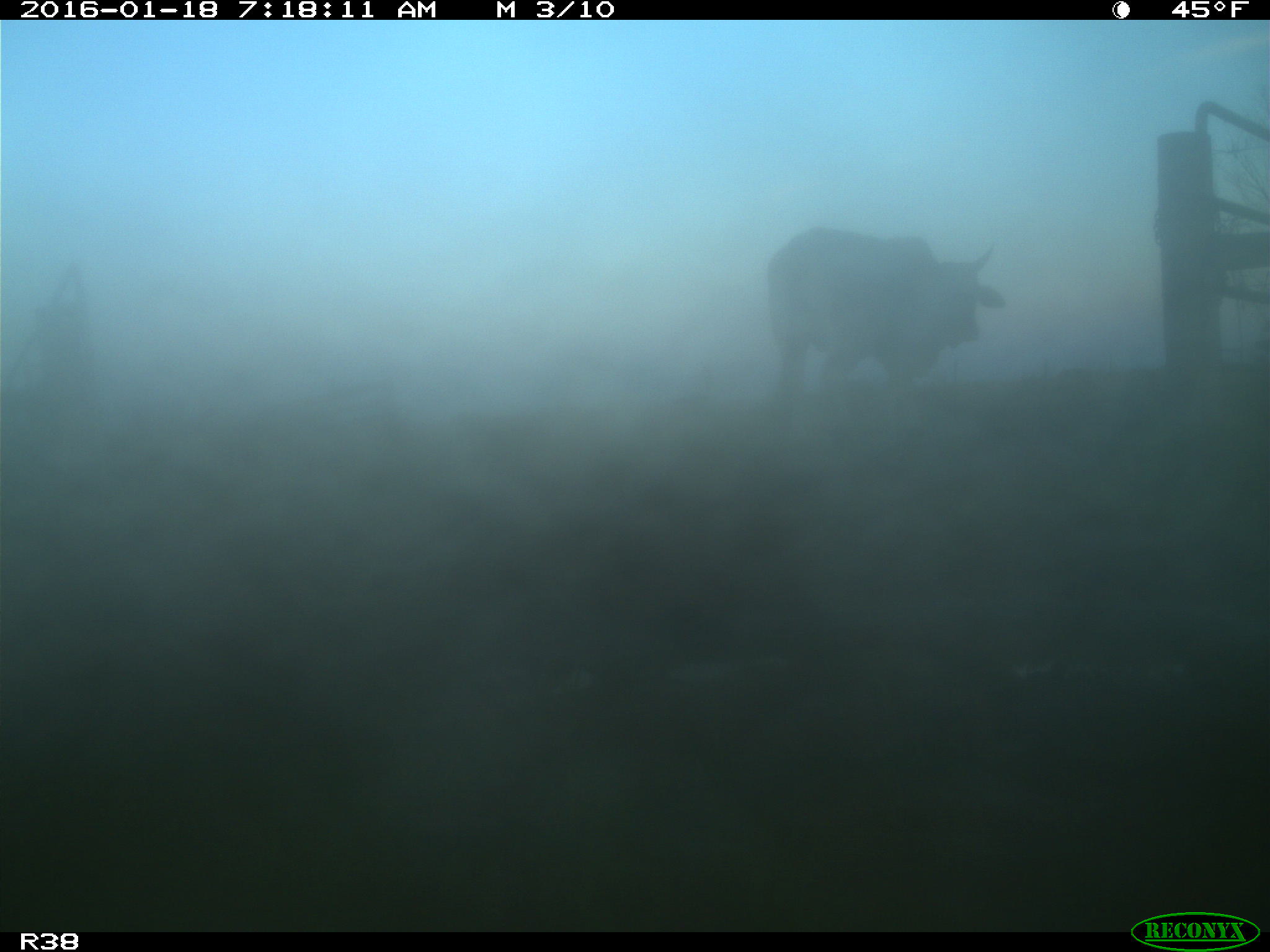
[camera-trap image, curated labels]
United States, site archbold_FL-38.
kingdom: Animalia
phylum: Chordata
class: Mammalia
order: Artiodactyla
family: Bovidae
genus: Bos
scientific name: Bos taurus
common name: domestic cow